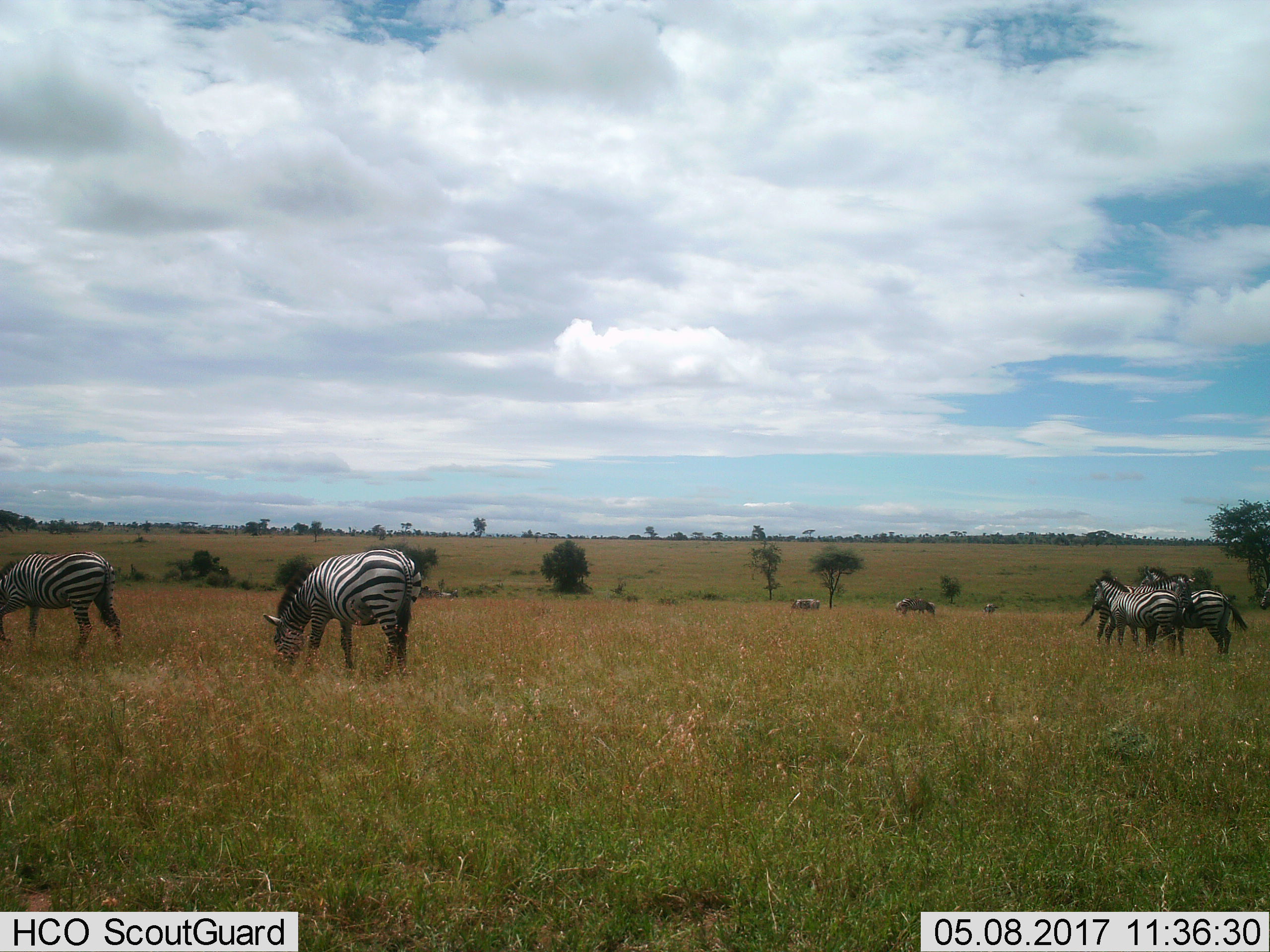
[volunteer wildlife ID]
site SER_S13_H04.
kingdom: Animalia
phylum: Chordata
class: Mammalia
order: Perissodactyla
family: Equidae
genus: Equus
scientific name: Equus quagga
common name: plains zebra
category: zebraplains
Zebraplains (plains zebra) (Equus quagga), count 8. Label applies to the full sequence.